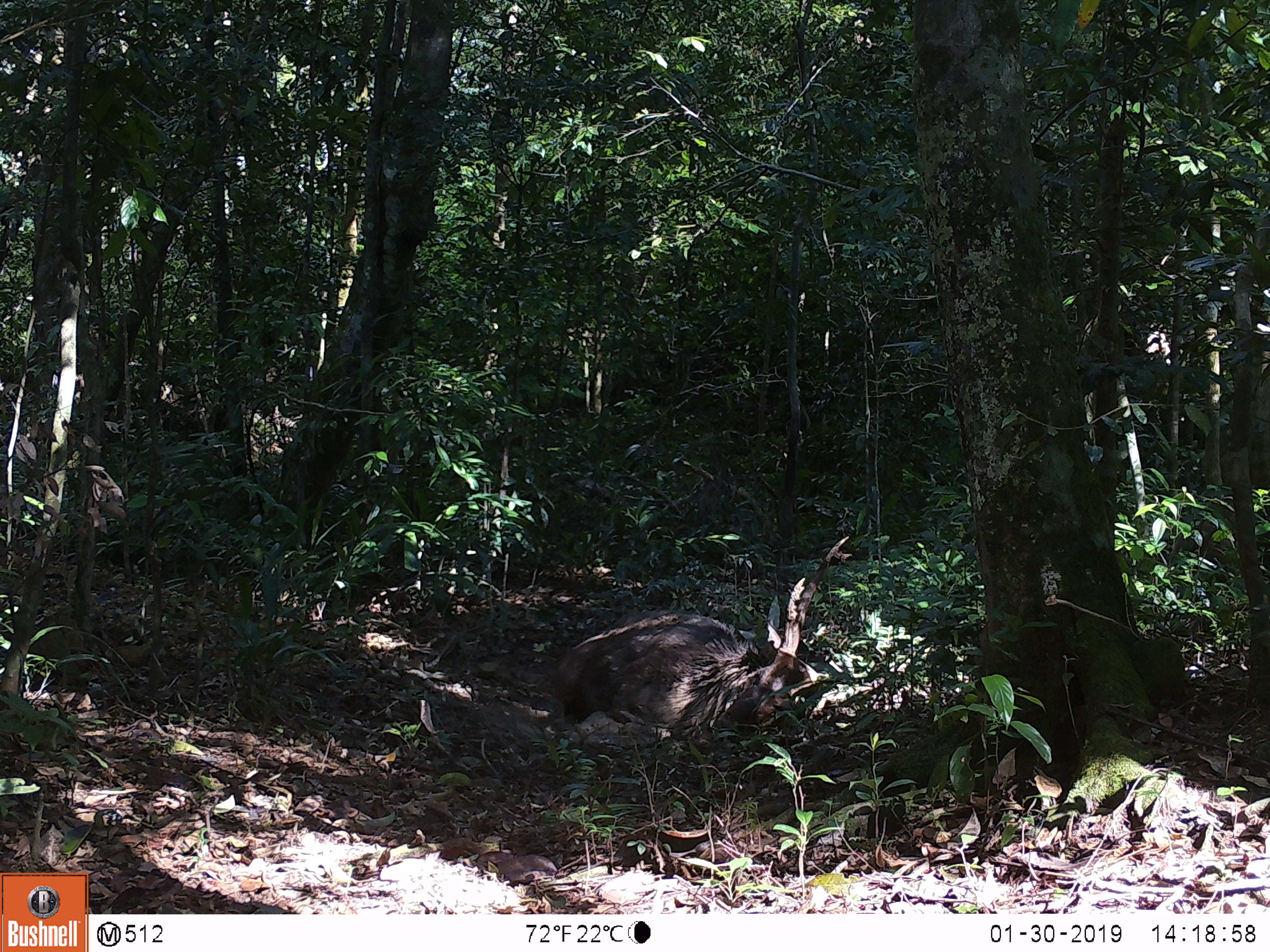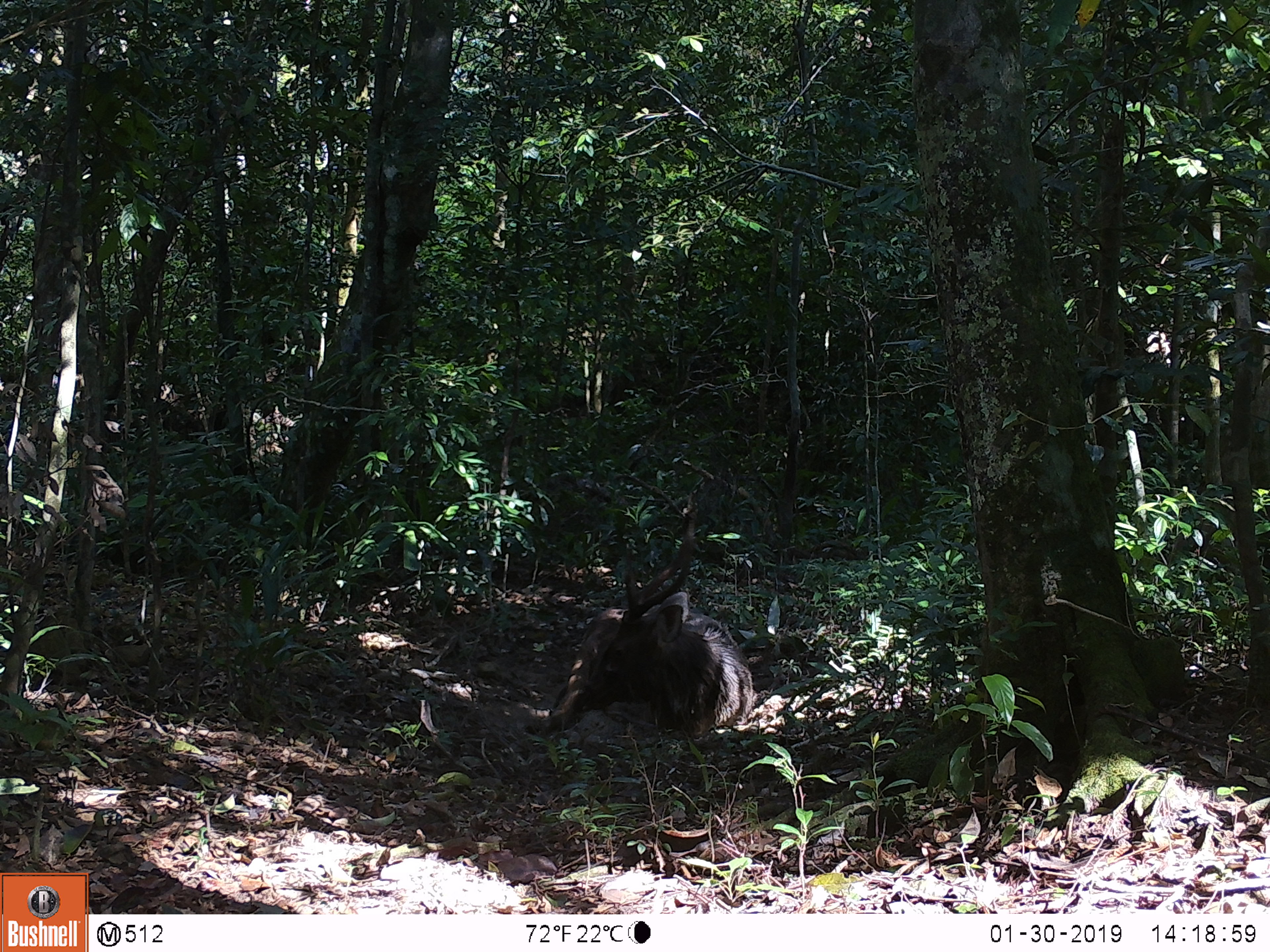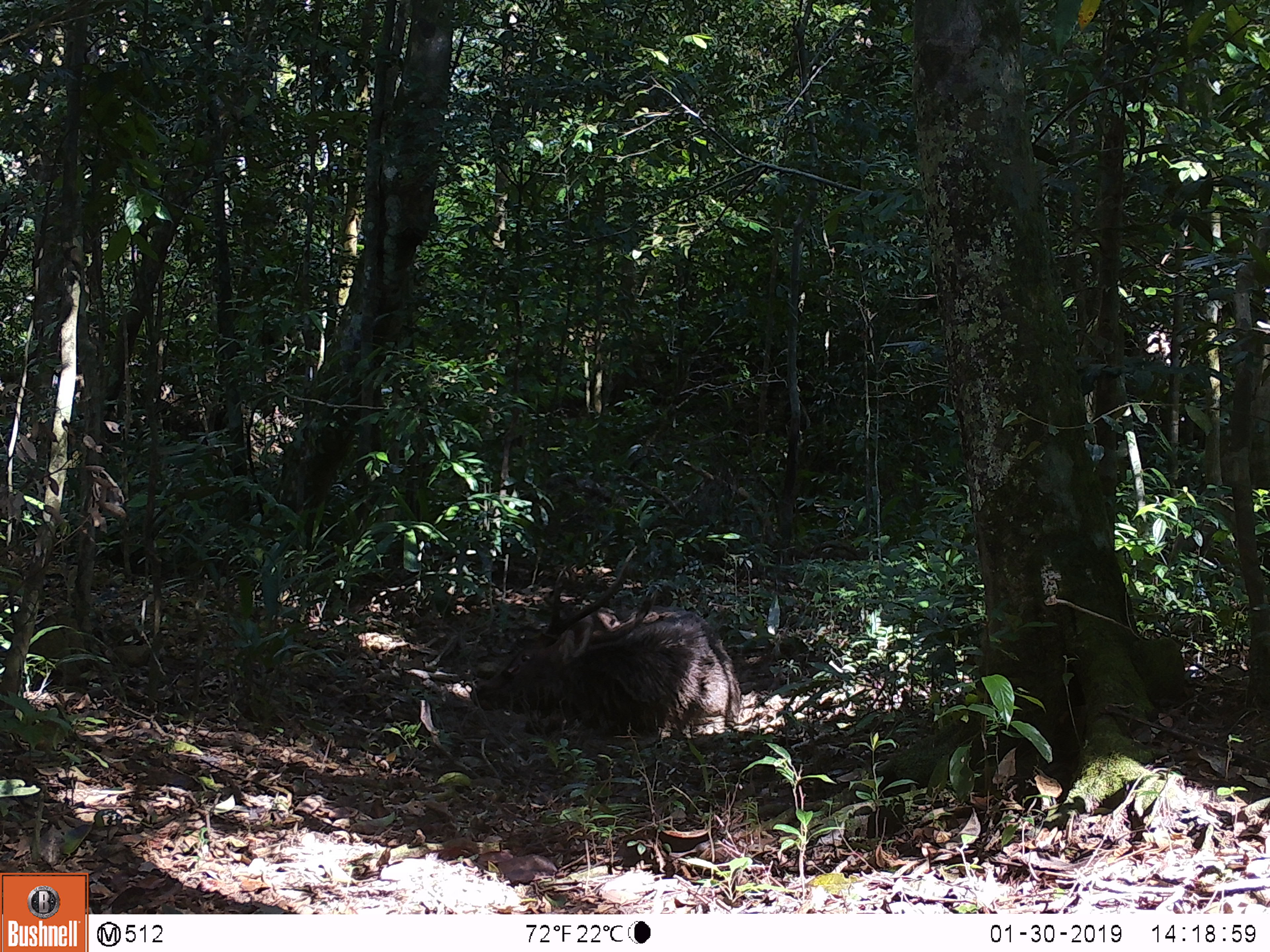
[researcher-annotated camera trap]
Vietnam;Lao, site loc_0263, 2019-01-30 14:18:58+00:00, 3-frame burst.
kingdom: Animalia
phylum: Chordata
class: Mammalia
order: Artiodactyla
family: Cervidae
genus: Rusa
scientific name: Rusa unicolor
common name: sambar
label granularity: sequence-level